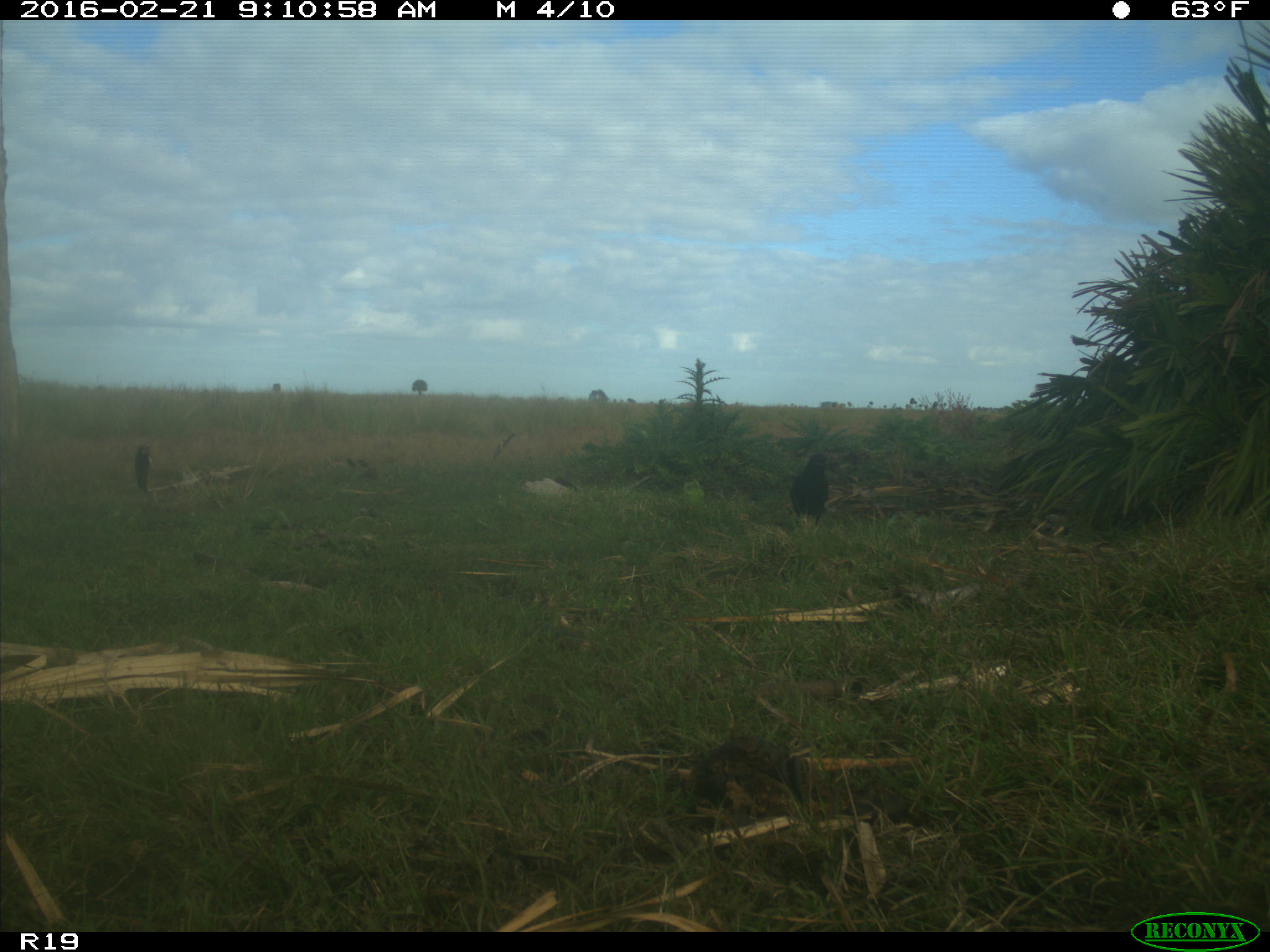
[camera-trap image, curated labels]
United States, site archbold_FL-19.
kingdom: Animalia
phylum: Chordata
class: Aves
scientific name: Aves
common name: birds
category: unidentified bird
Unidentified bird (birds) (Aves).